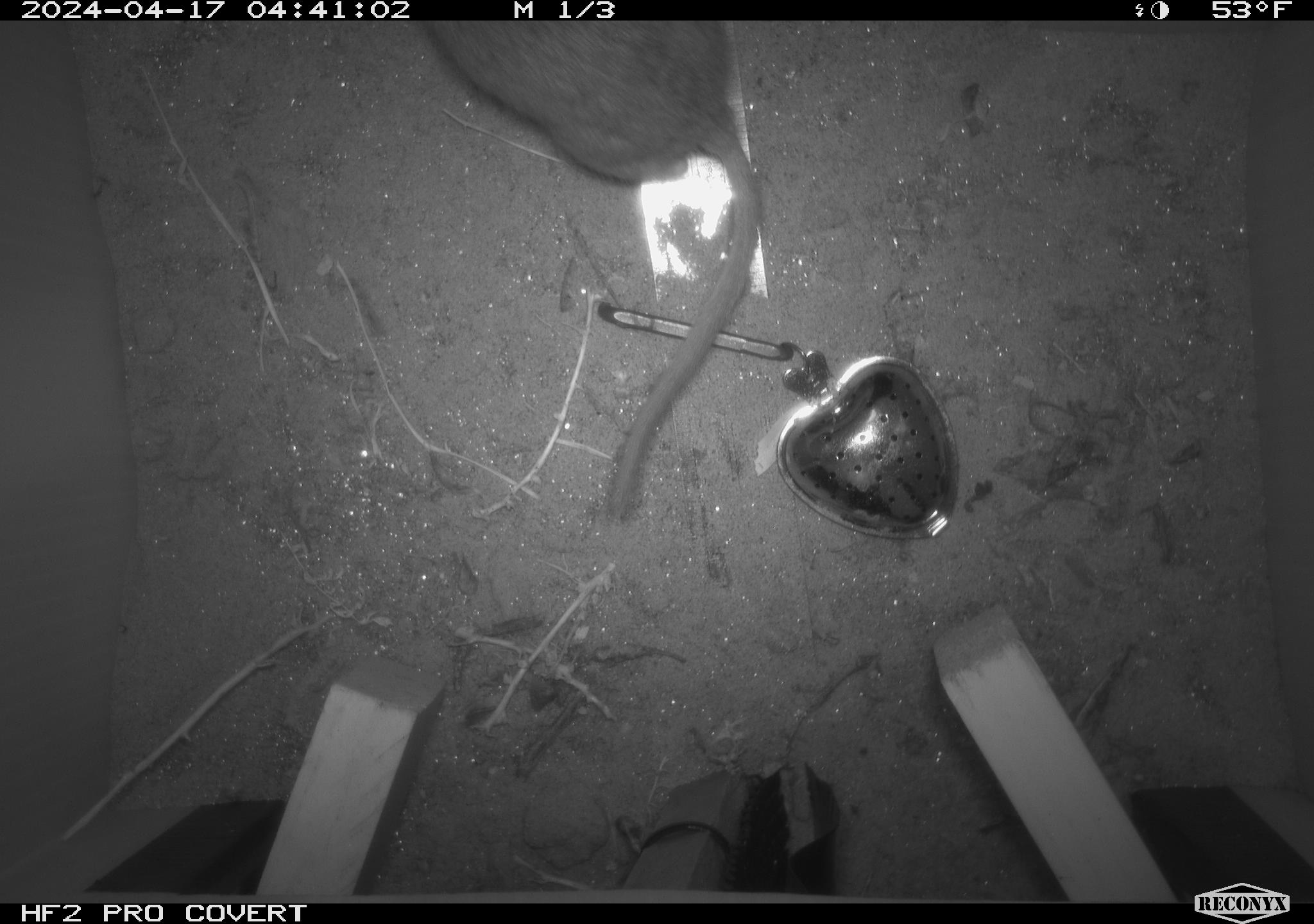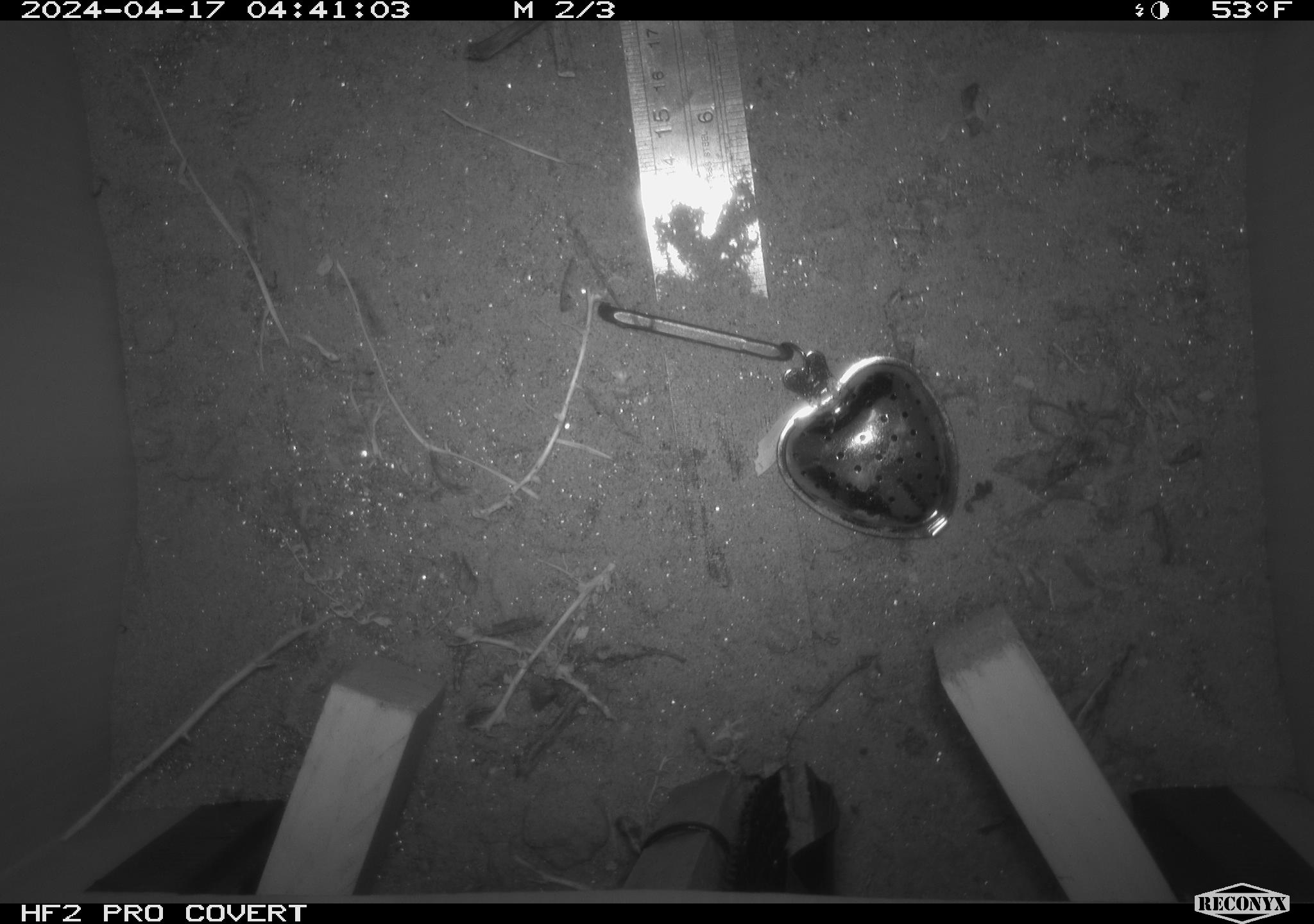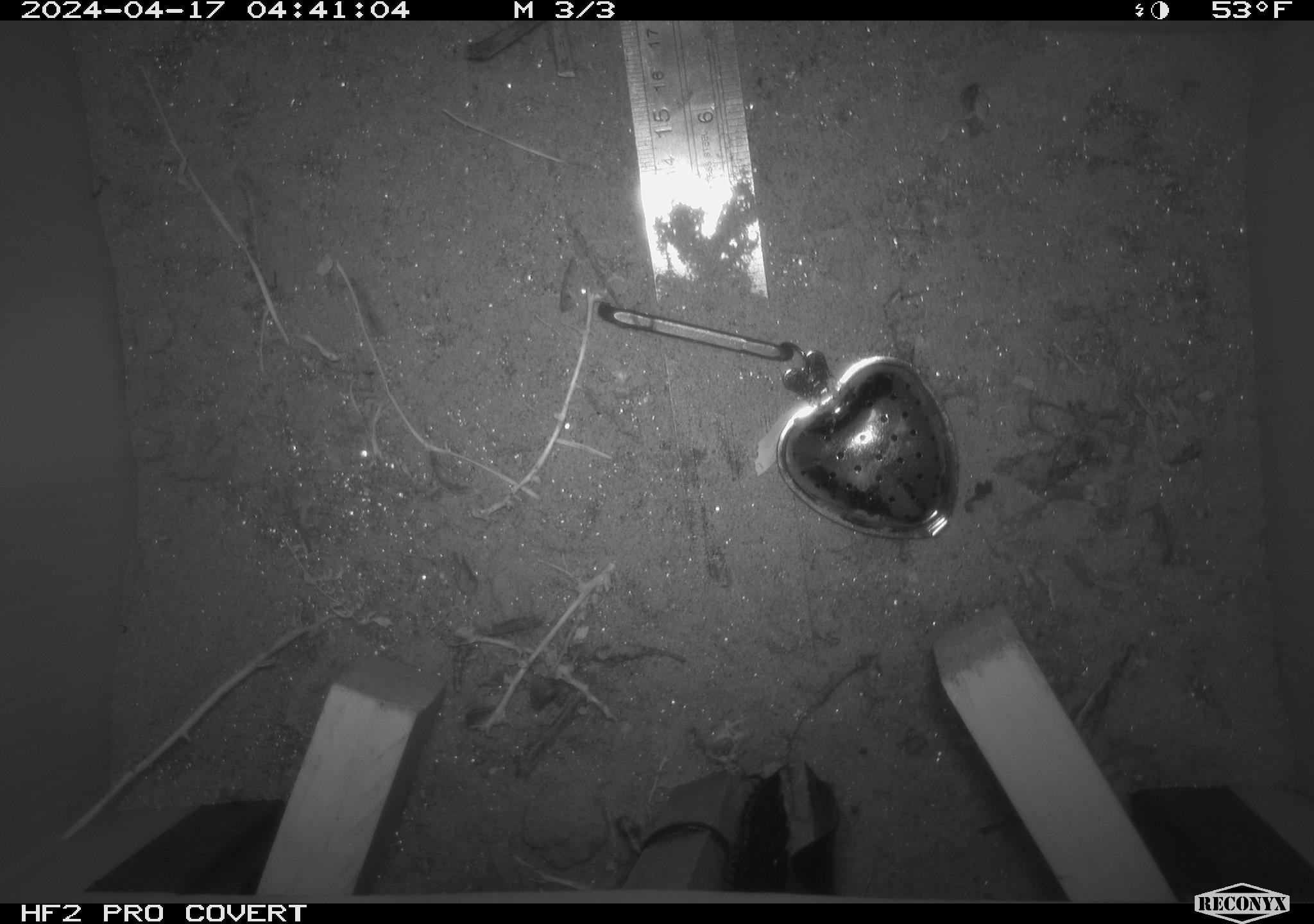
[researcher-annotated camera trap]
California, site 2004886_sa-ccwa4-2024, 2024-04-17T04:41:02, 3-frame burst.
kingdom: Animalia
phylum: Chordata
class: Mammalia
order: Rodentia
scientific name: Rodentia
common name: woodrat or rat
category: woodrat or rat species